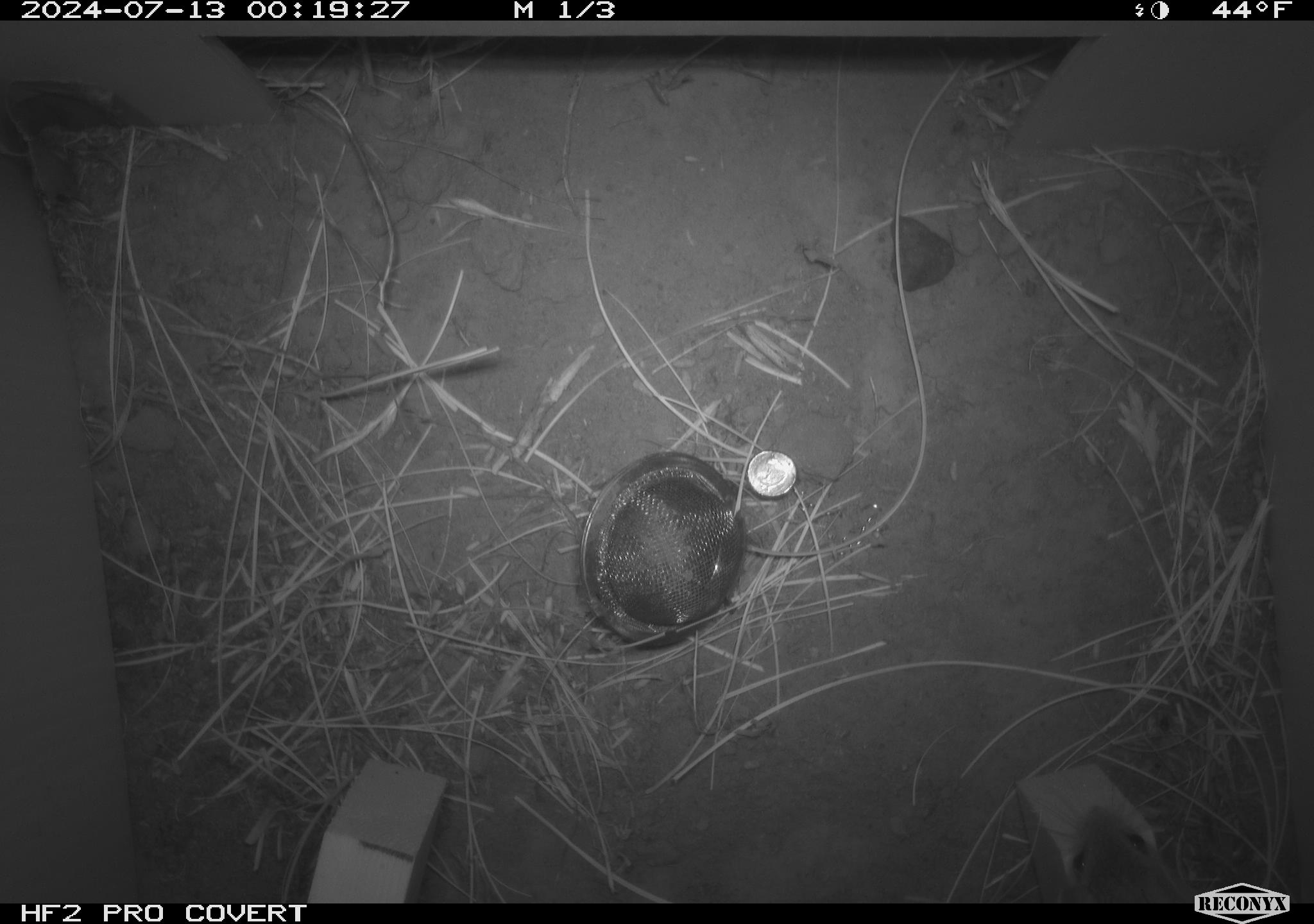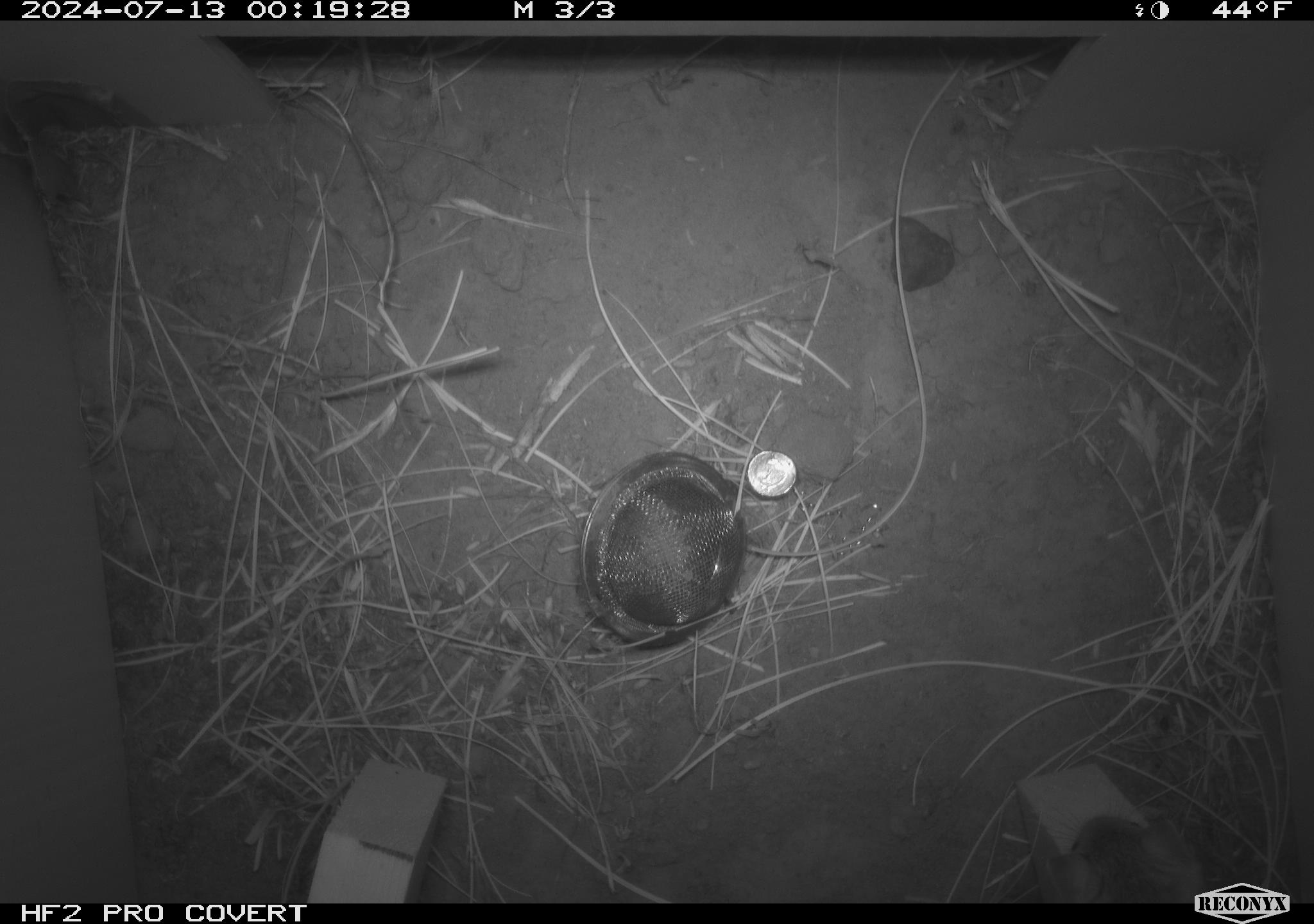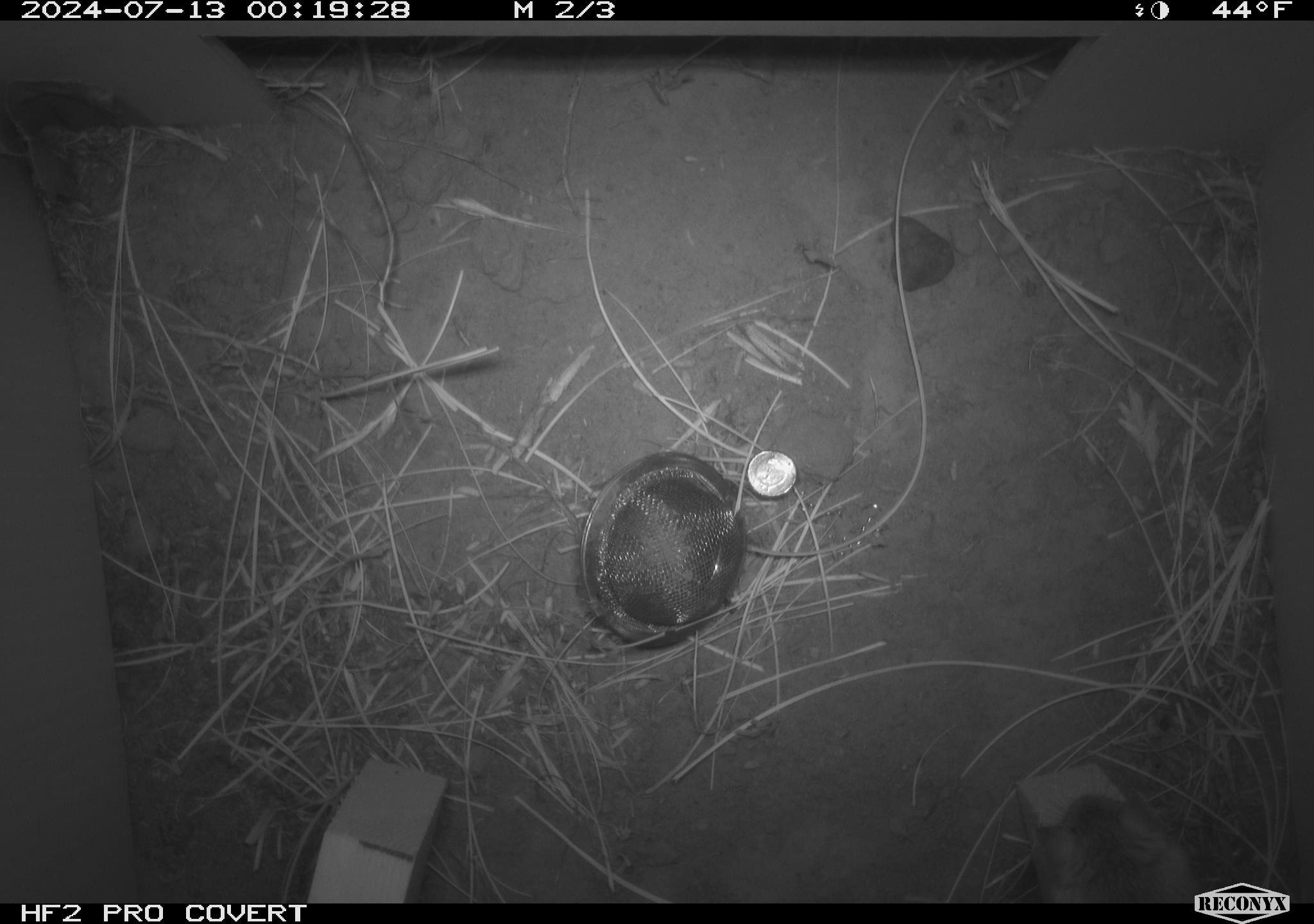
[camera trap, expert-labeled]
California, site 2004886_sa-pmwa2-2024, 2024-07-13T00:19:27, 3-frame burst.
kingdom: Animalia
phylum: Chordata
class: Mammalia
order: Rodentia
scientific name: Rodentia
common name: mouse species